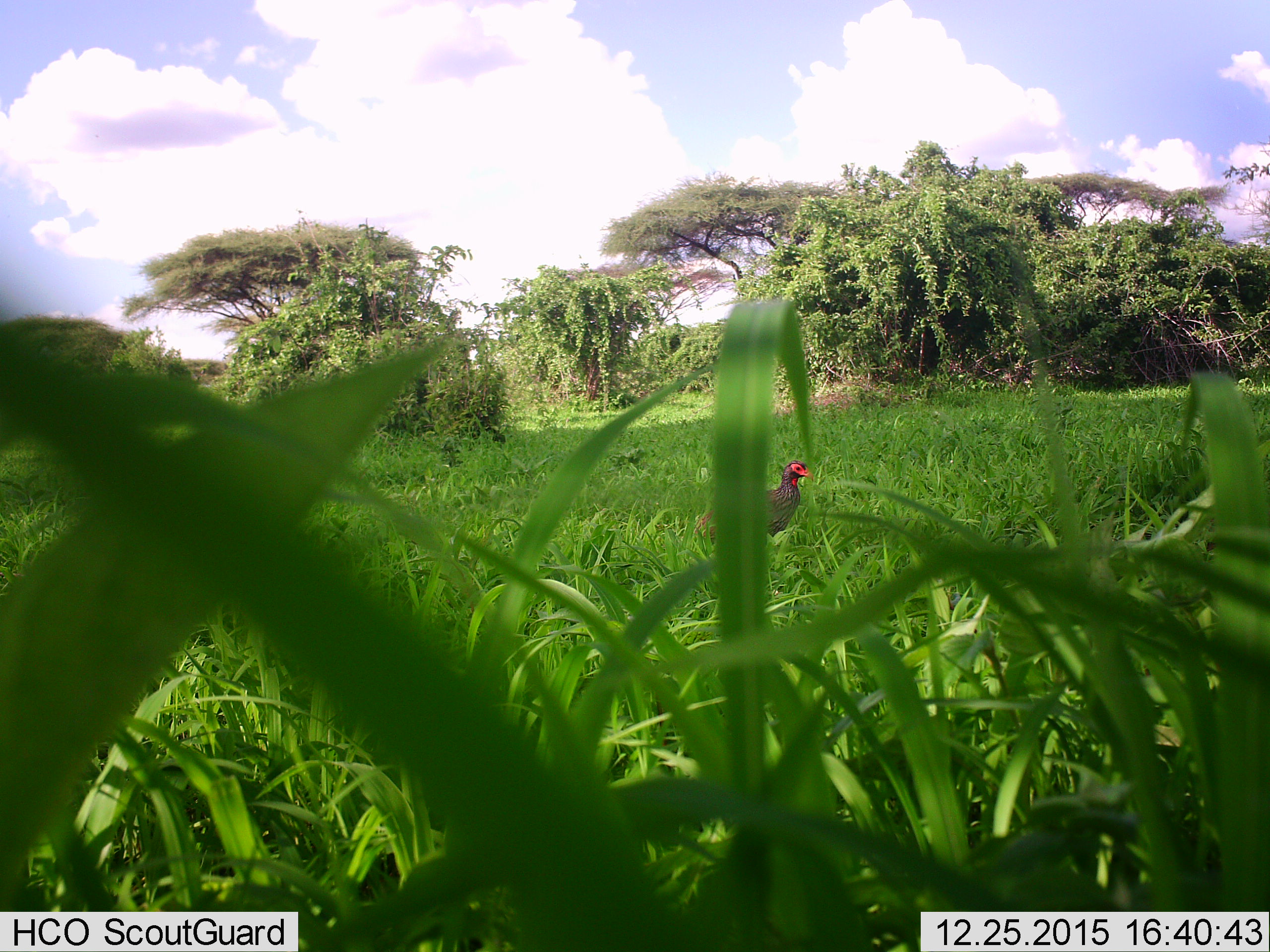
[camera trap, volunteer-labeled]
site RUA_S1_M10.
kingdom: Animalia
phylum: Chordata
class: Aves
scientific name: Aves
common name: bird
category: birdother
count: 1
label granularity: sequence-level